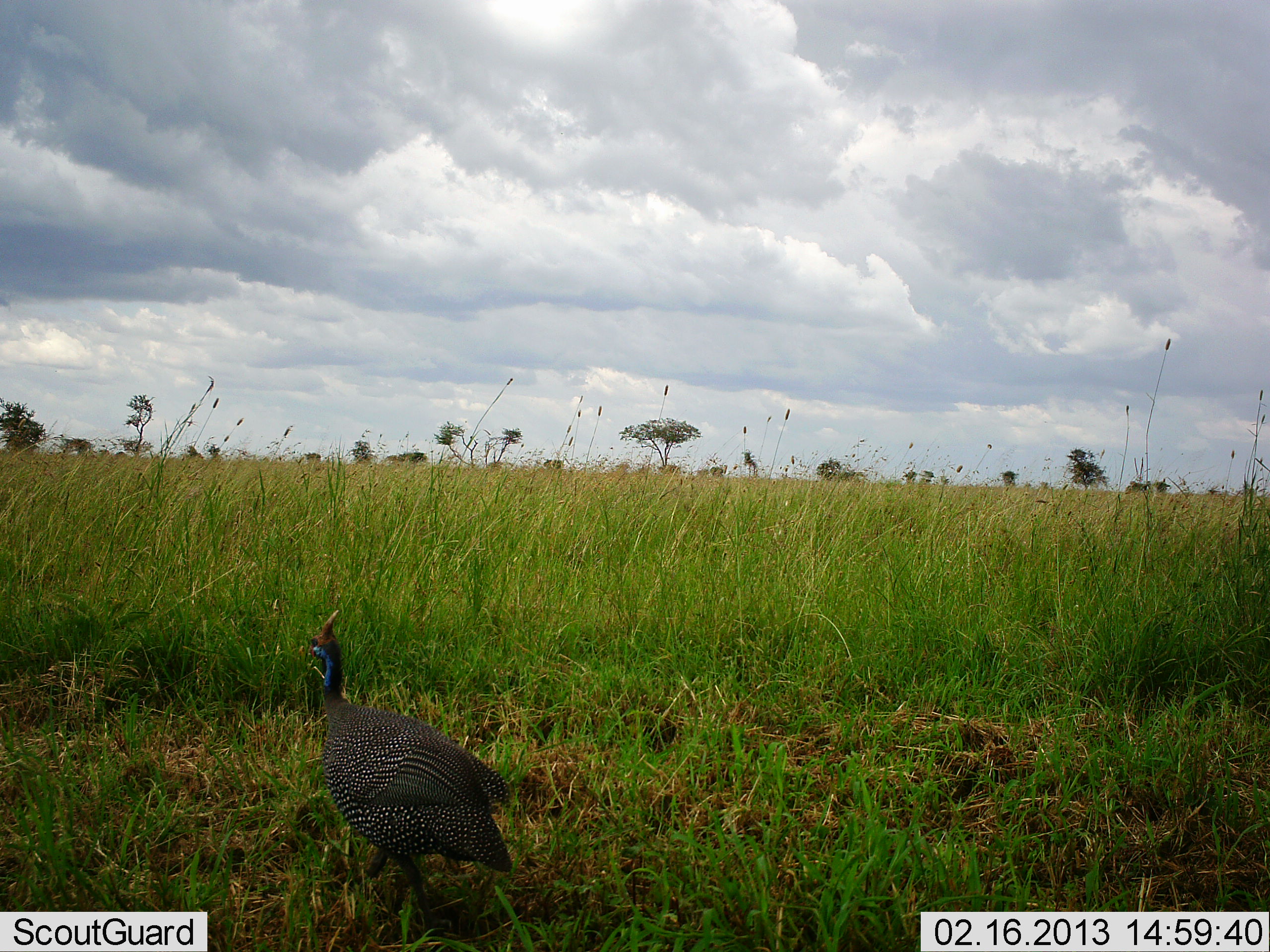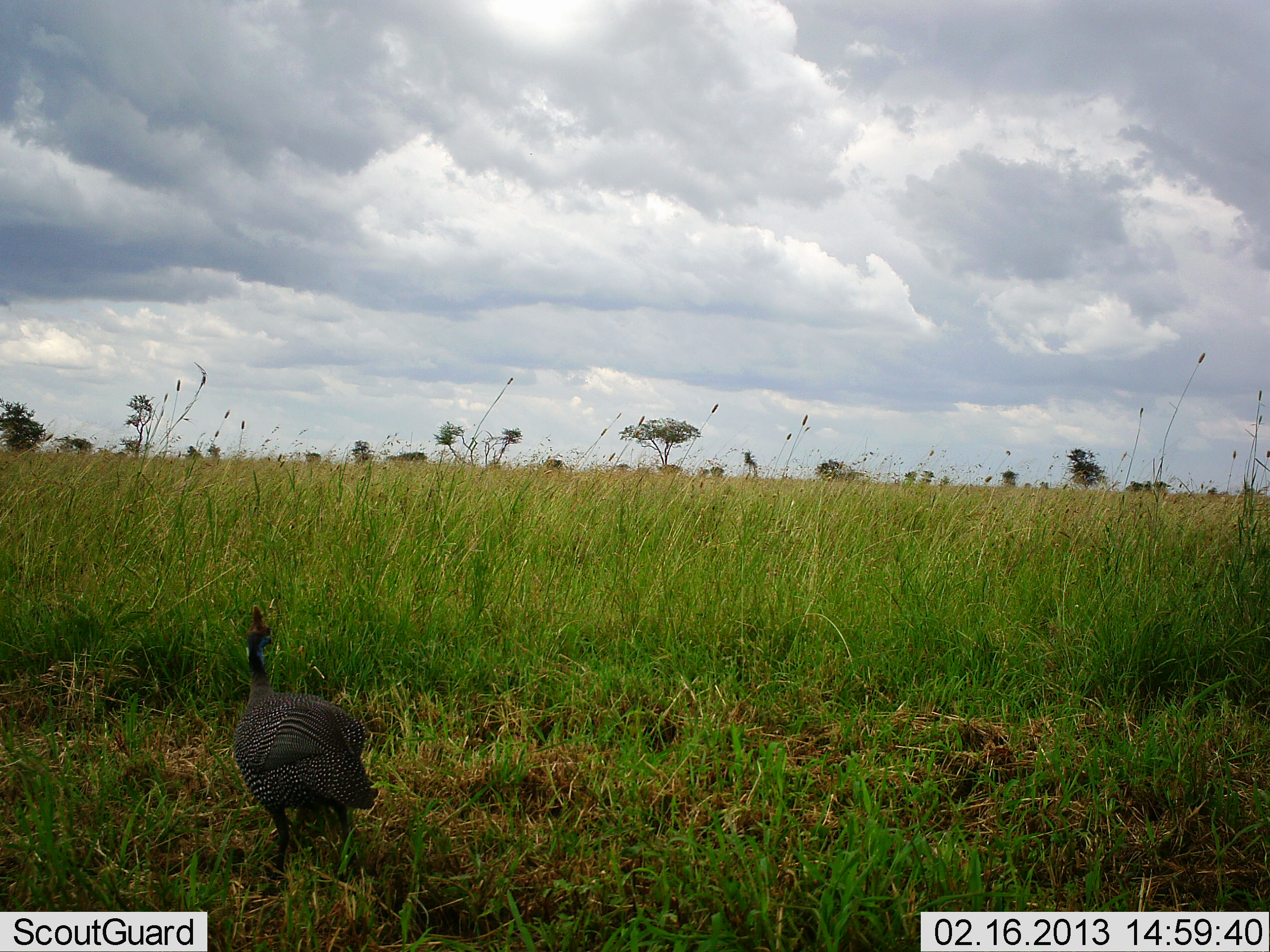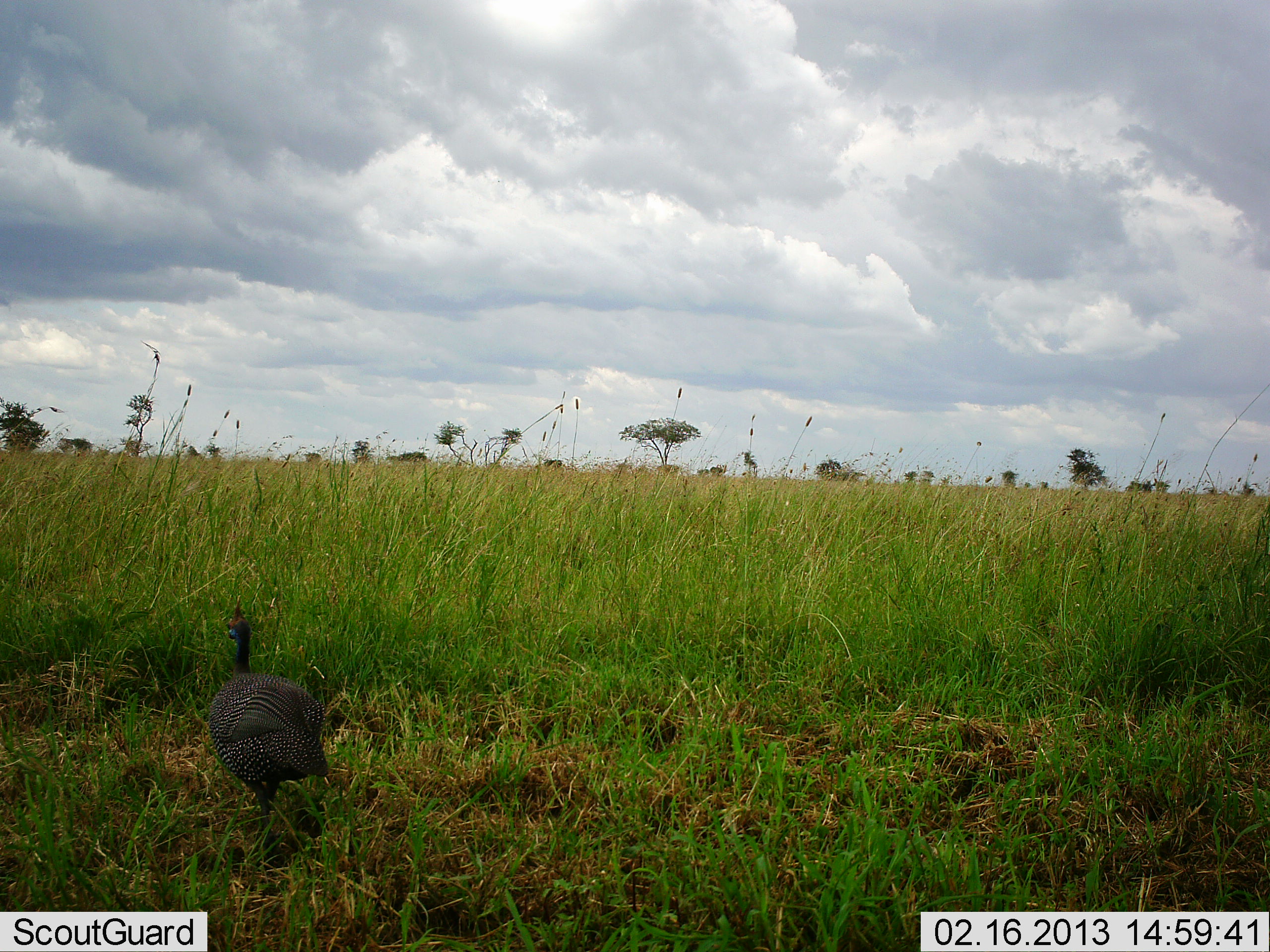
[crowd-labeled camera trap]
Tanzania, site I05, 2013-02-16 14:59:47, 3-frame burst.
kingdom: Animalia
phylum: Chordata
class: Aves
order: Galliformes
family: Numididae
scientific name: Numididae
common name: guinea fowl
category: guineafowl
Guineafowl (guinea fowl) (Numididae), count 1. Behavior (volunteer vote fractions): standing 70%, resting 0%, moving 30%, interacting 0%. Young present (vote fraction): 0%. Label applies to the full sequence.